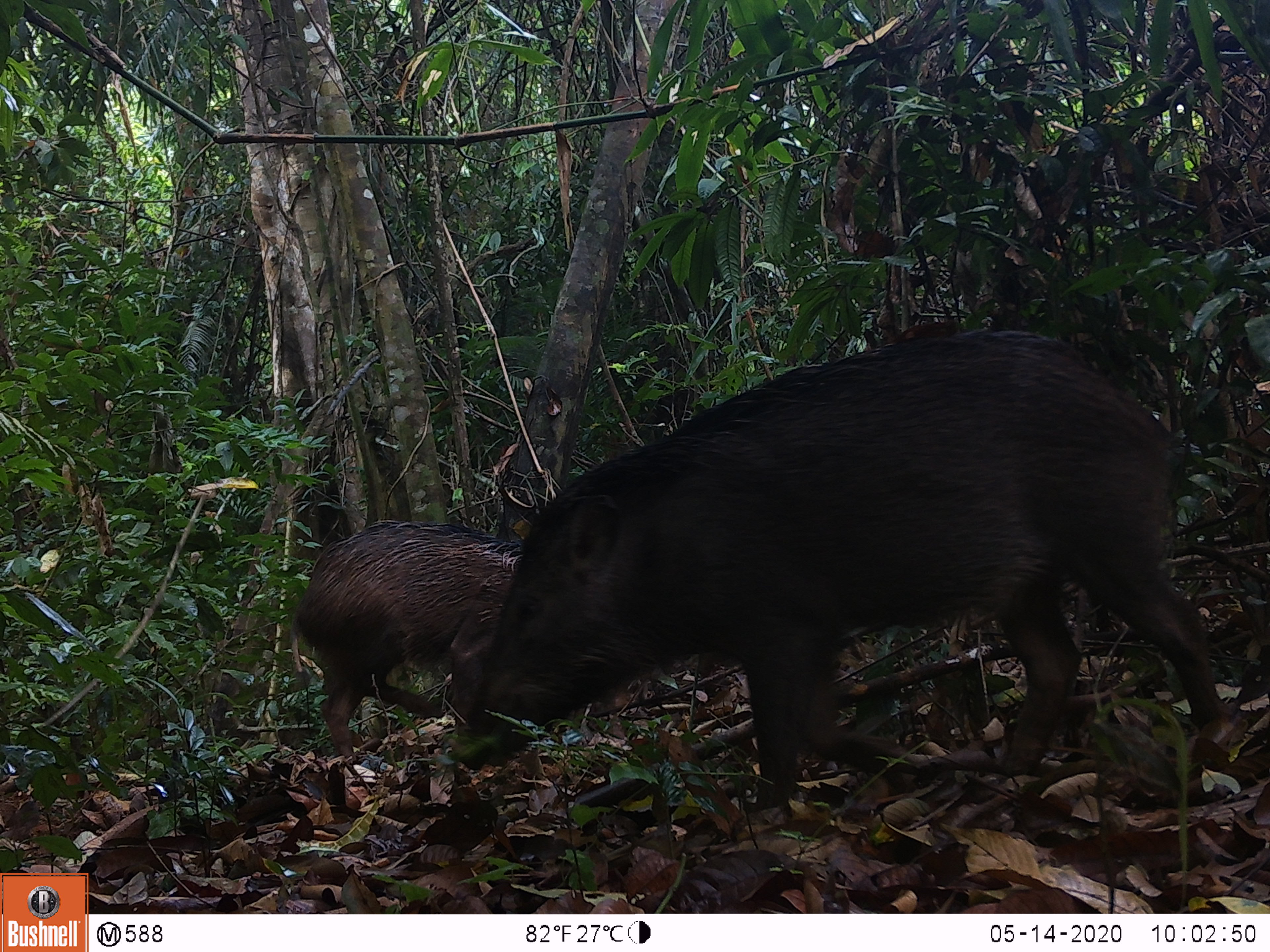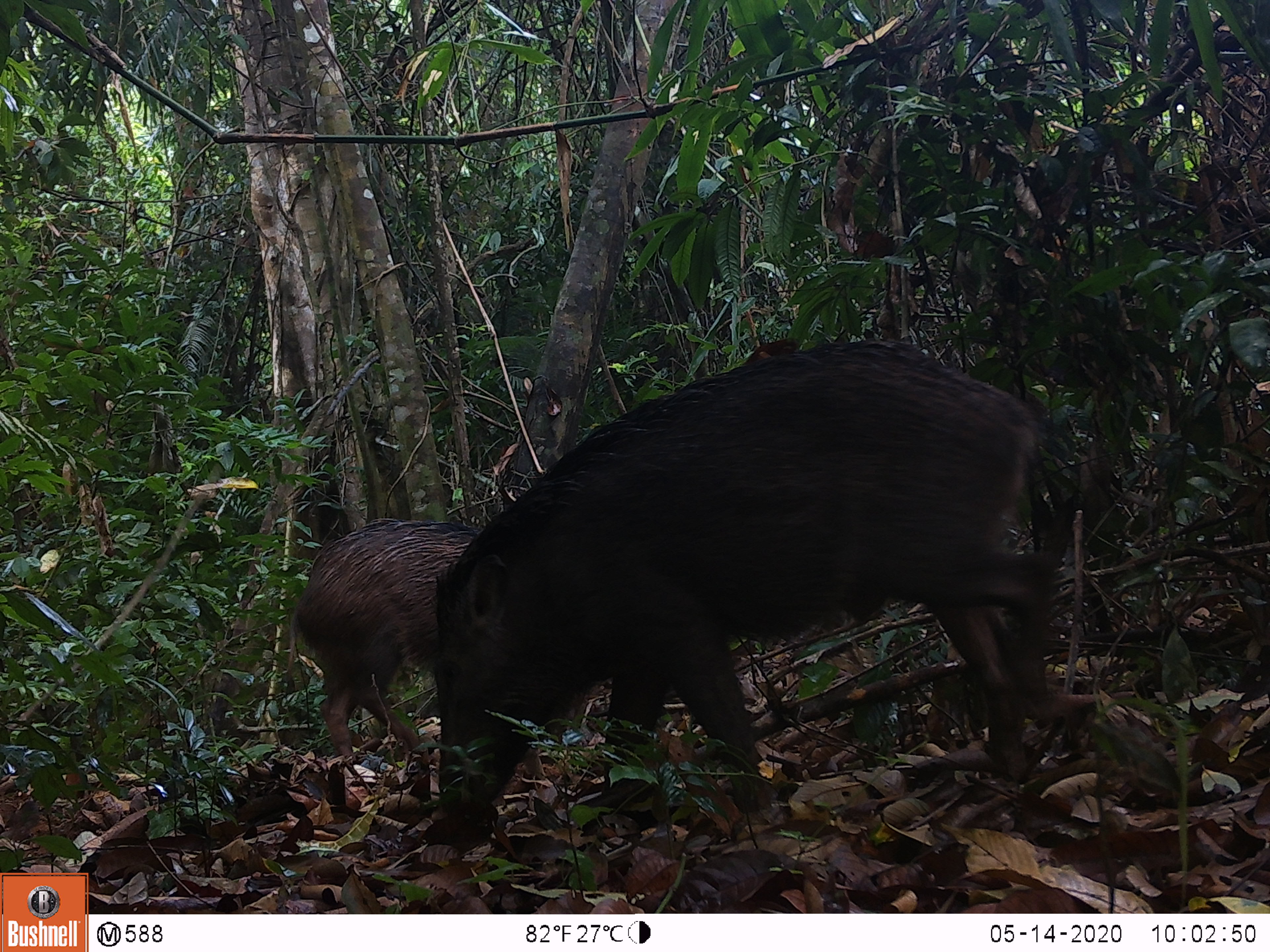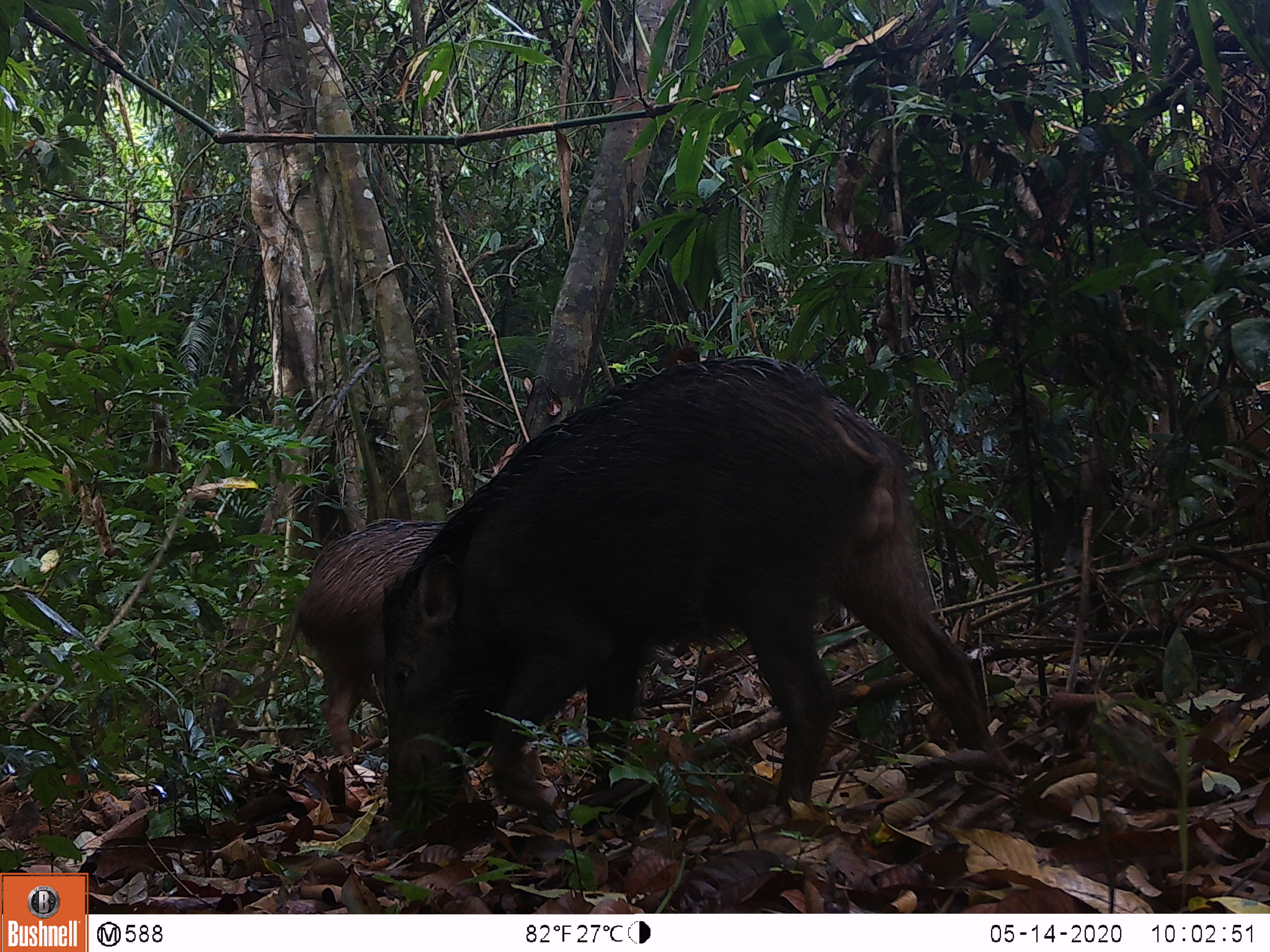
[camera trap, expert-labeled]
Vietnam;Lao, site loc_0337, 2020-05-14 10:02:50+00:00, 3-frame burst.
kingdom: Animalia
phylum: Chordata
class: Mammalia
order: Artiodactyla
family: Suidae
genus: Sus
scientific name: Sus scrofa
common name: eurasian wild pig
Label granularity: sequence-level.